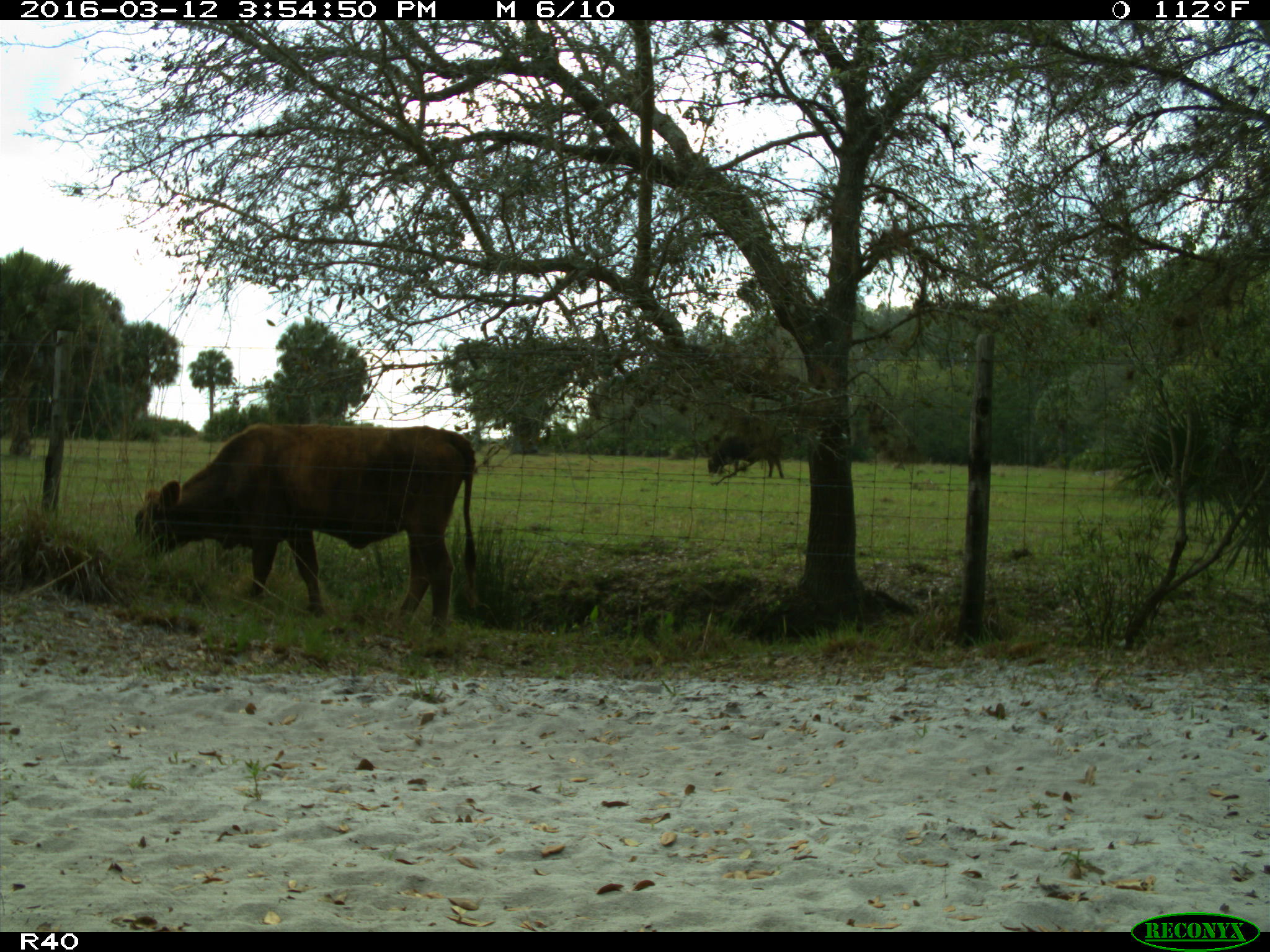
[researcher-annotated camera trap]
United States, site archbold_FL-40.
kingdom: Animalia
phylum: Chordata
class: Mammalia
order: Artiodactyla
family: Bovidae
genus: Bos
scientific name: Bos taurus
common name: domestic cow